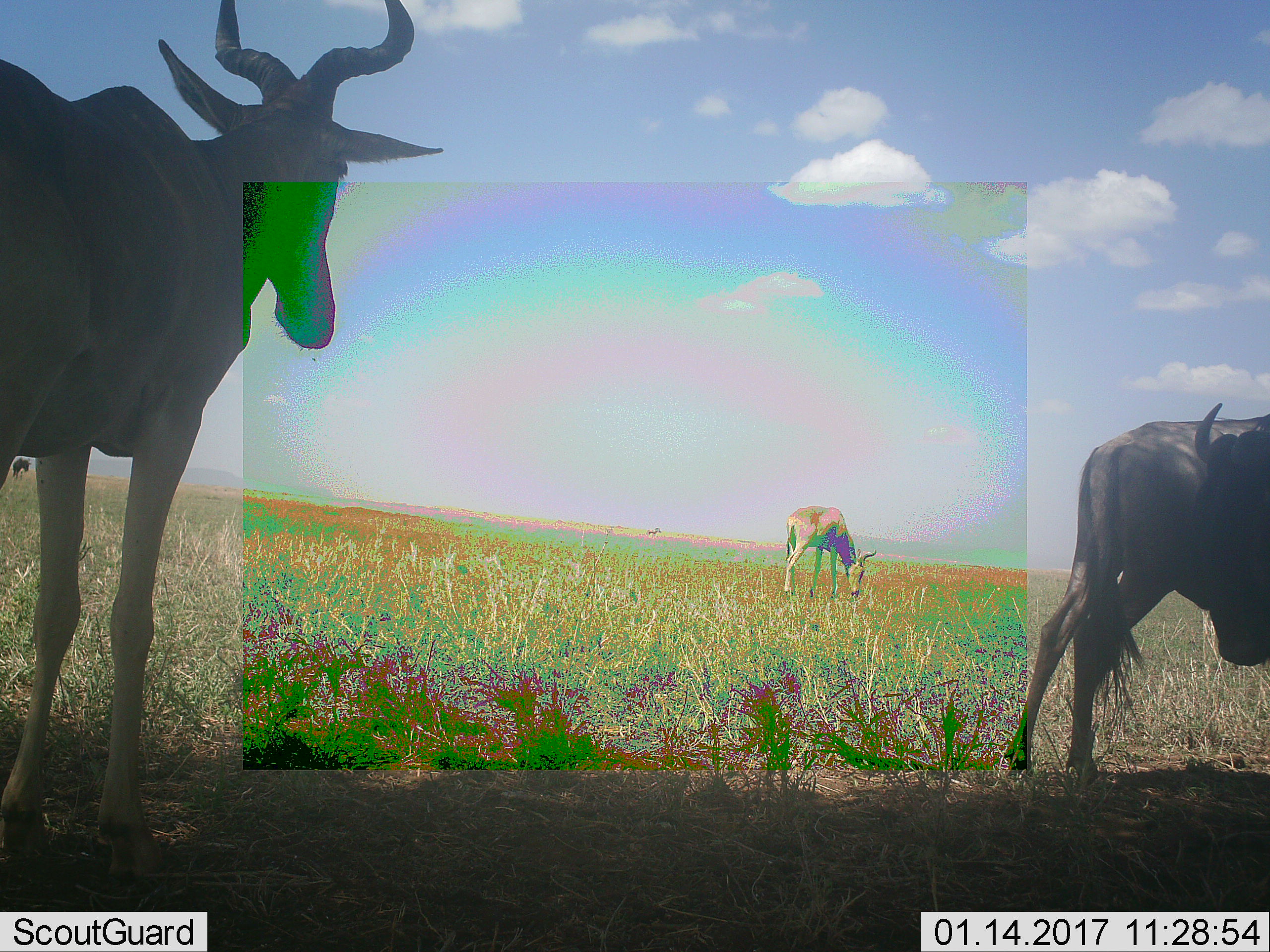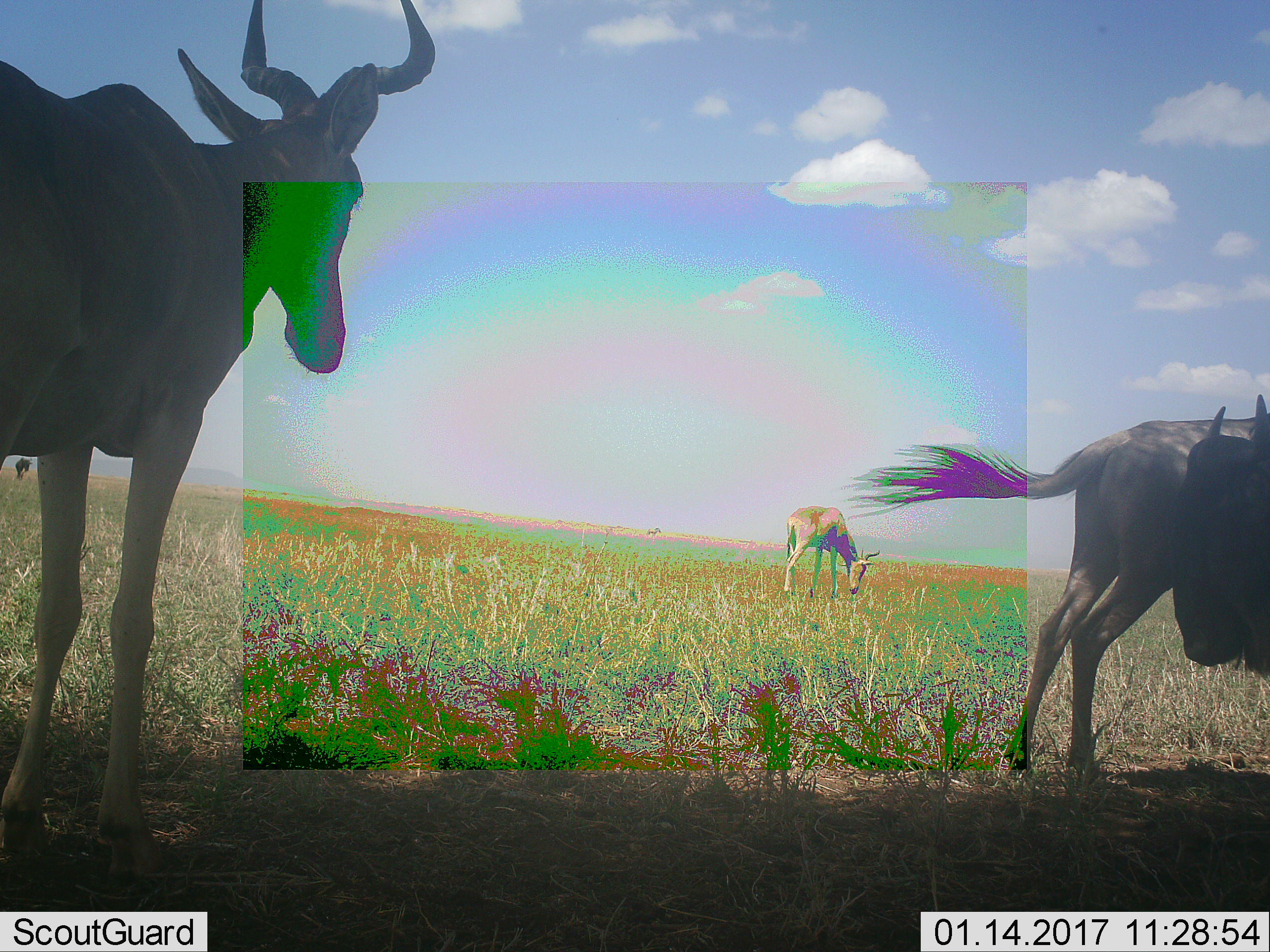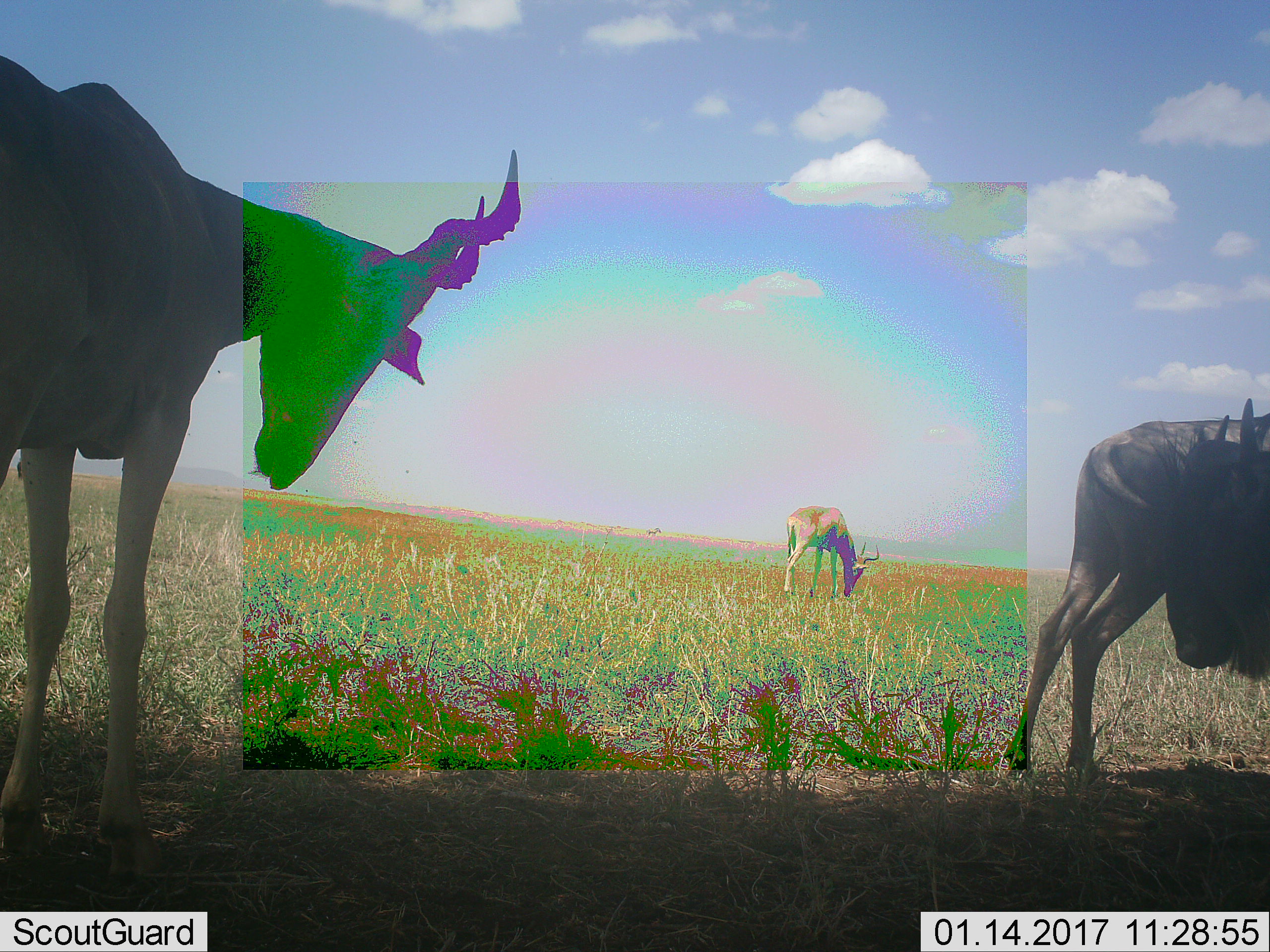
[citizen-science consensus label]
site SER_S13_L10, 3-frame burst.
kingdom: Animalia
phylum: Chordata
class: Mammalia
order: Artiodactyla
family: Bovidae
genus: Alcelaphus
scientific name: Alcelaphus buselaphus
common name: hartebeest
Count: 2.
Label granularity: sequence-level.